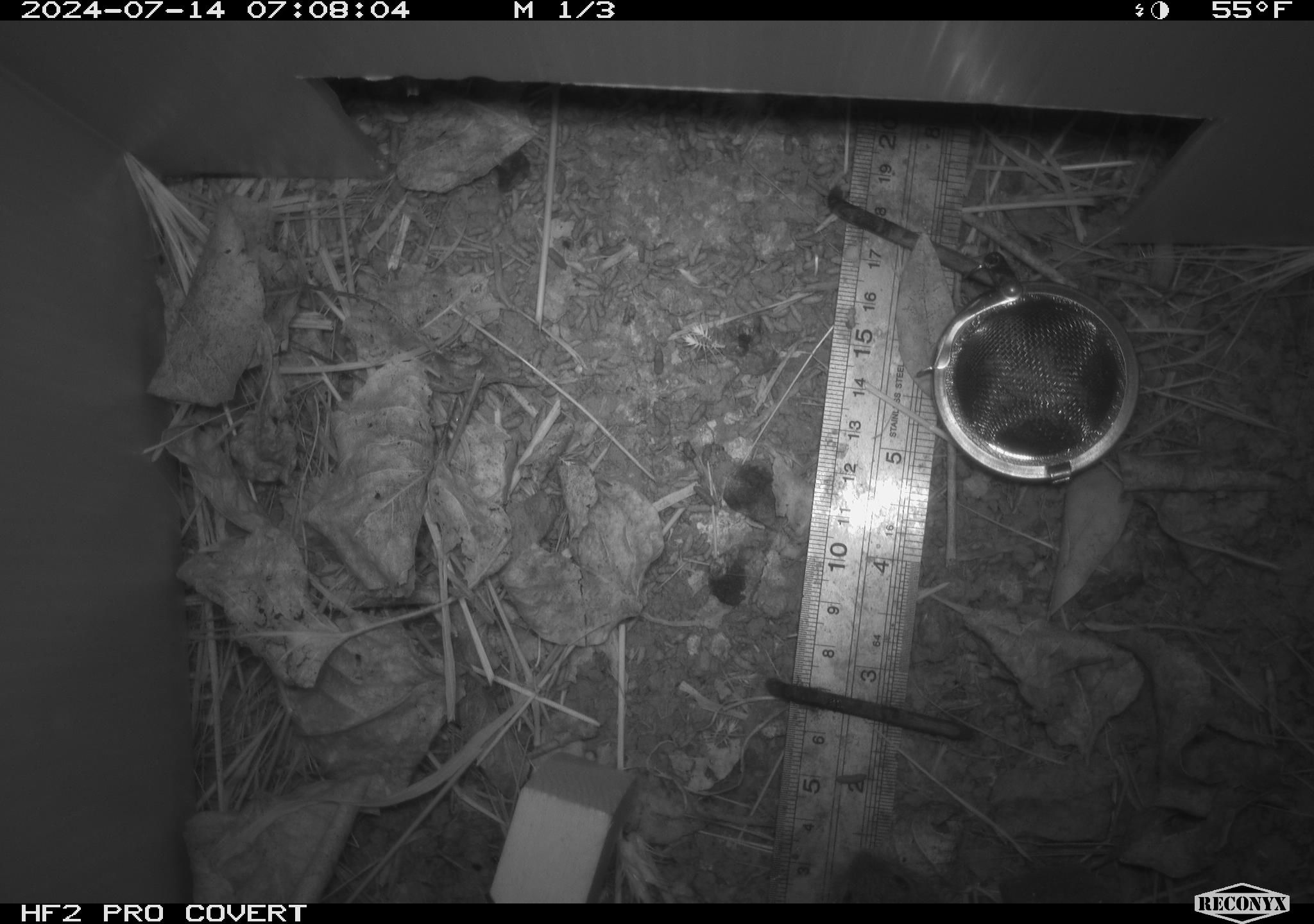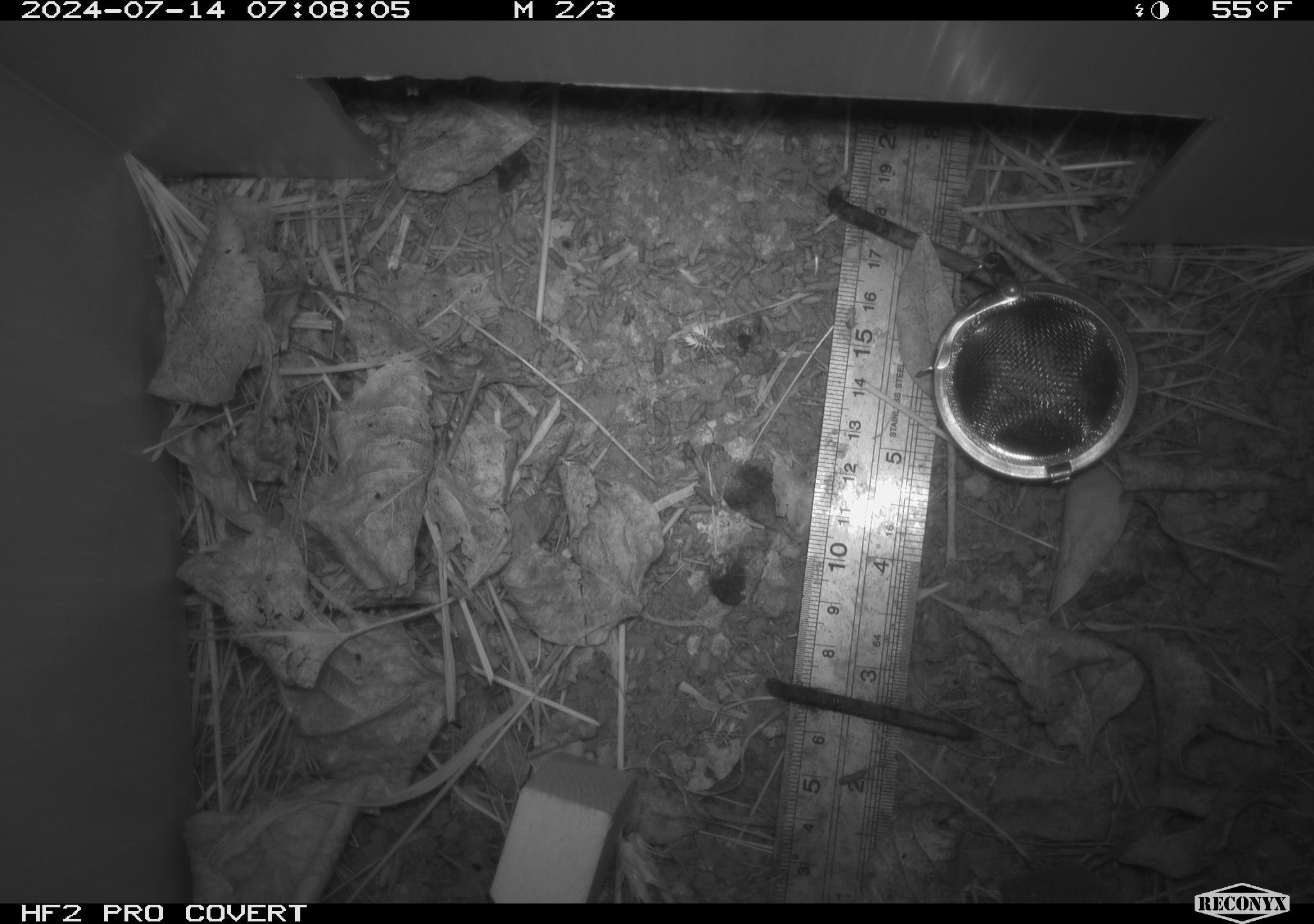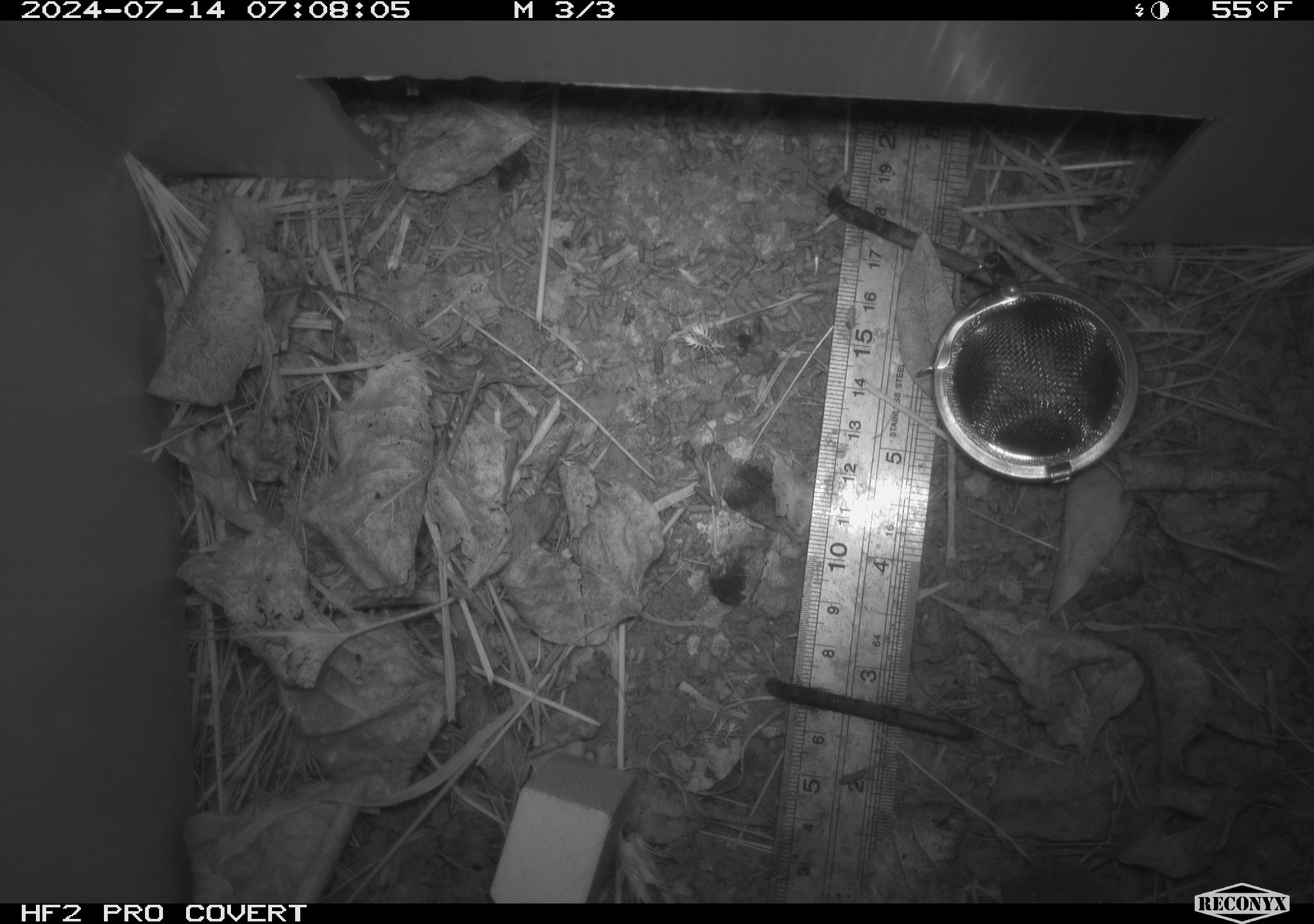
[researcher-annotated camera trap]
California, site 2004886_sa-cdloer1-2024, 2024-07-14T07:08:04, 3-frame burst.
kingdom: Animalia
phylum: Chordata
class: Mammalia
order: Rodentia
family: Cricetidae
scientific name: Arvicolinae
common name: voles, lemmings, and muskrats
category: arvicolinae subfamily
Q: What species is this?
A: Arvicolinae subfamily (voles, lemmings, and muskrats) (Arvicolinae).